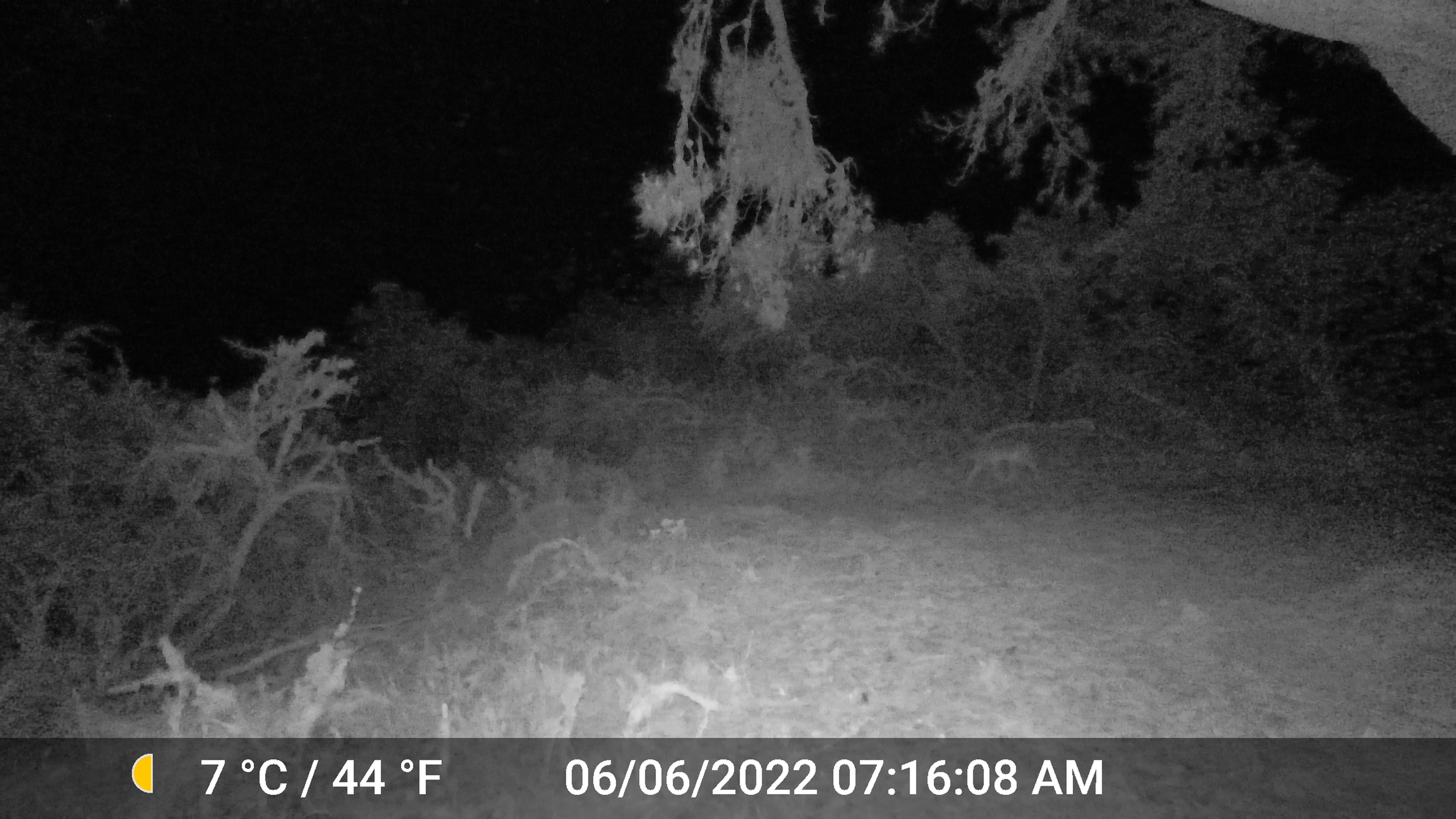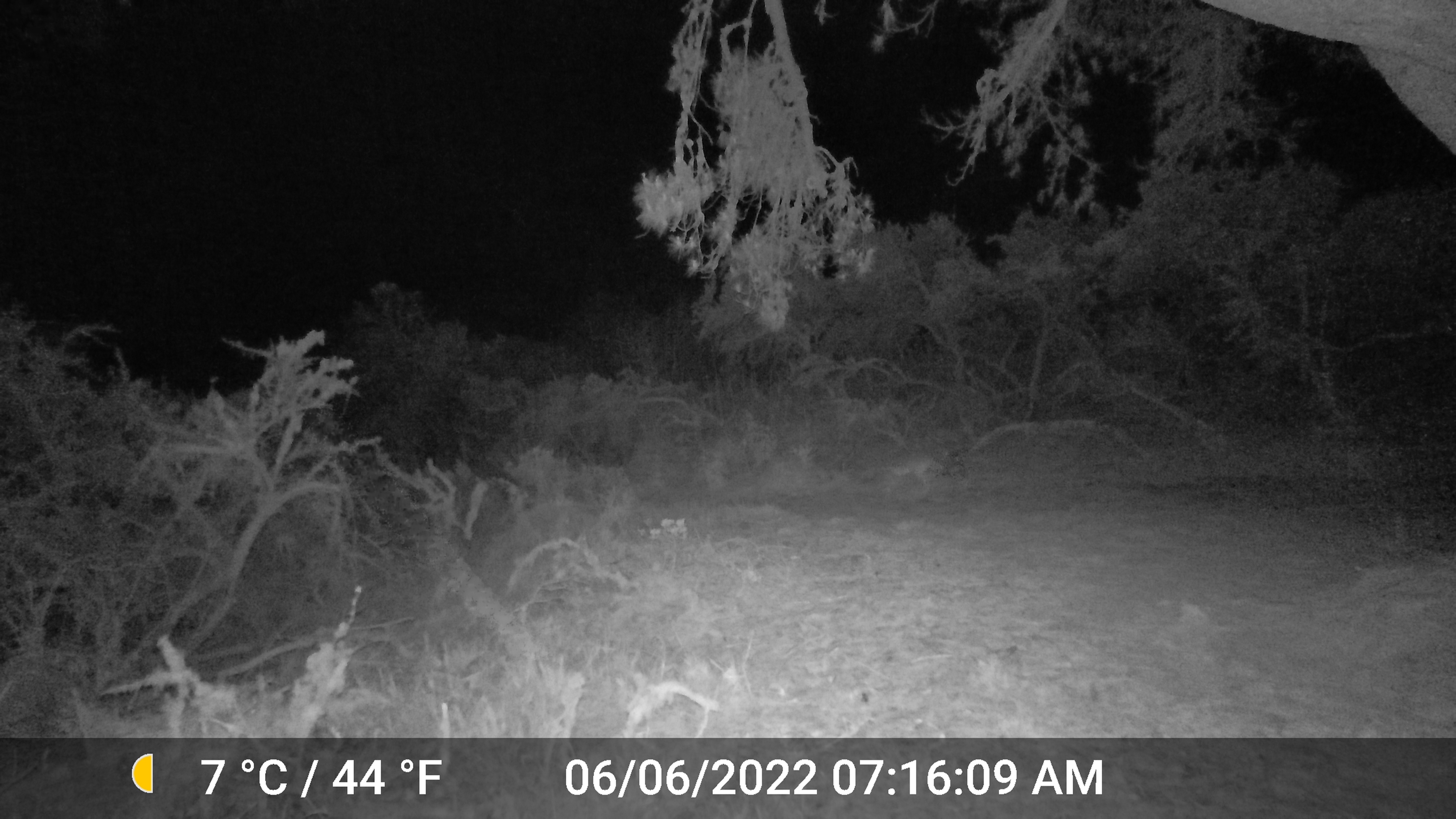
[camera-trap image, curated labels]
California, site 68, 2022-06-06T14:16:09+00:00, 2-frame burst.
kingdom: Animalia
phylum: Chordata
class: Mammalia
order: Carnivora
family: Canidae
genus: Urocyon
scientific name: Urocyon cinereoargenteus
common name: gray fox